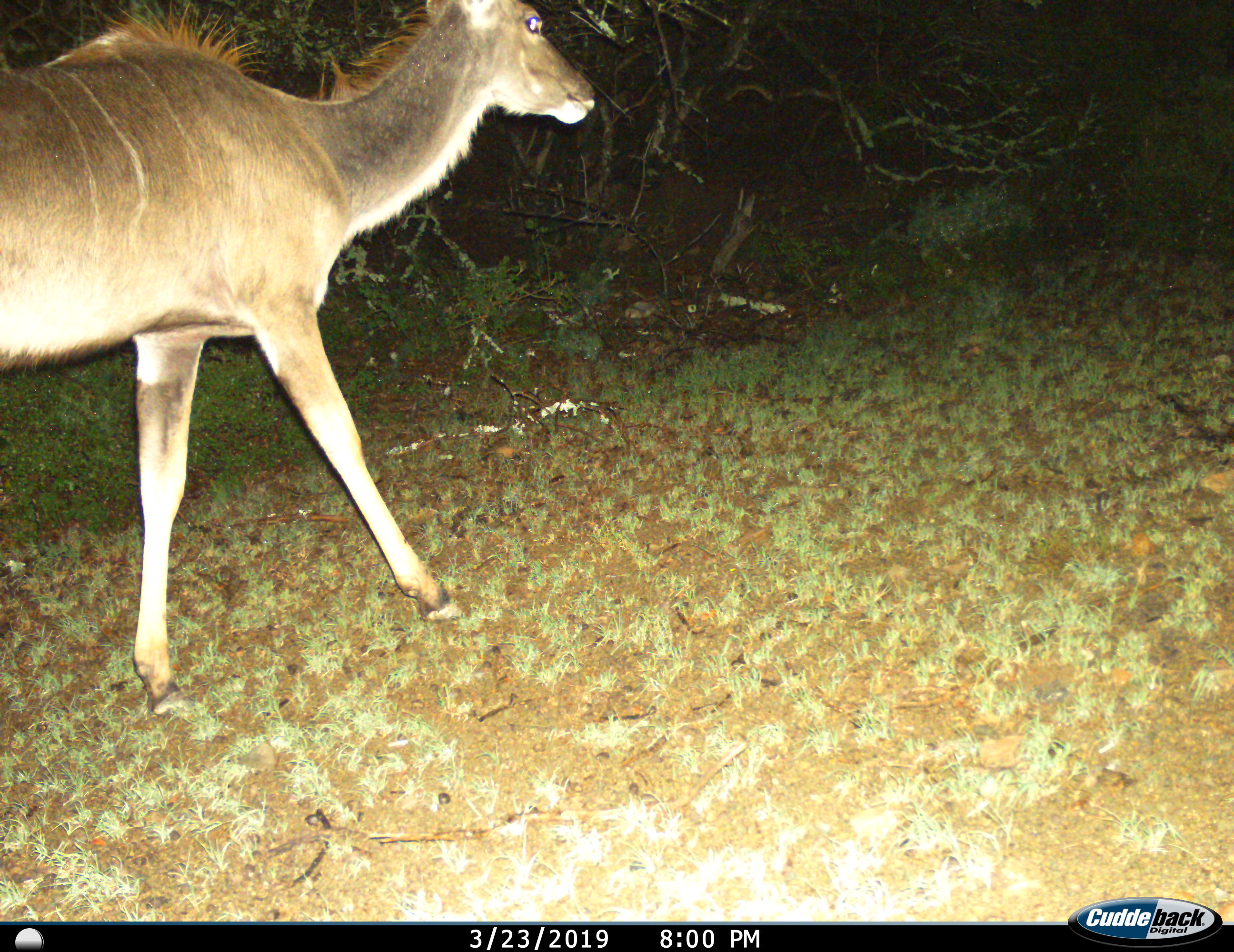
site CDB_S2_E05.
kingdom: Animalia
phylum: Chordata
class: Mammalia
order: Artiodactyla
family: Bovidae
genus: Tragelaphus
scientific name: Tragelaphus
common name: kudu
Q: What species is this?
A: Kudu (Tragelaphus).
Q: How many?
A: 1.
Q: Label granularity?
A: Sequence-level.